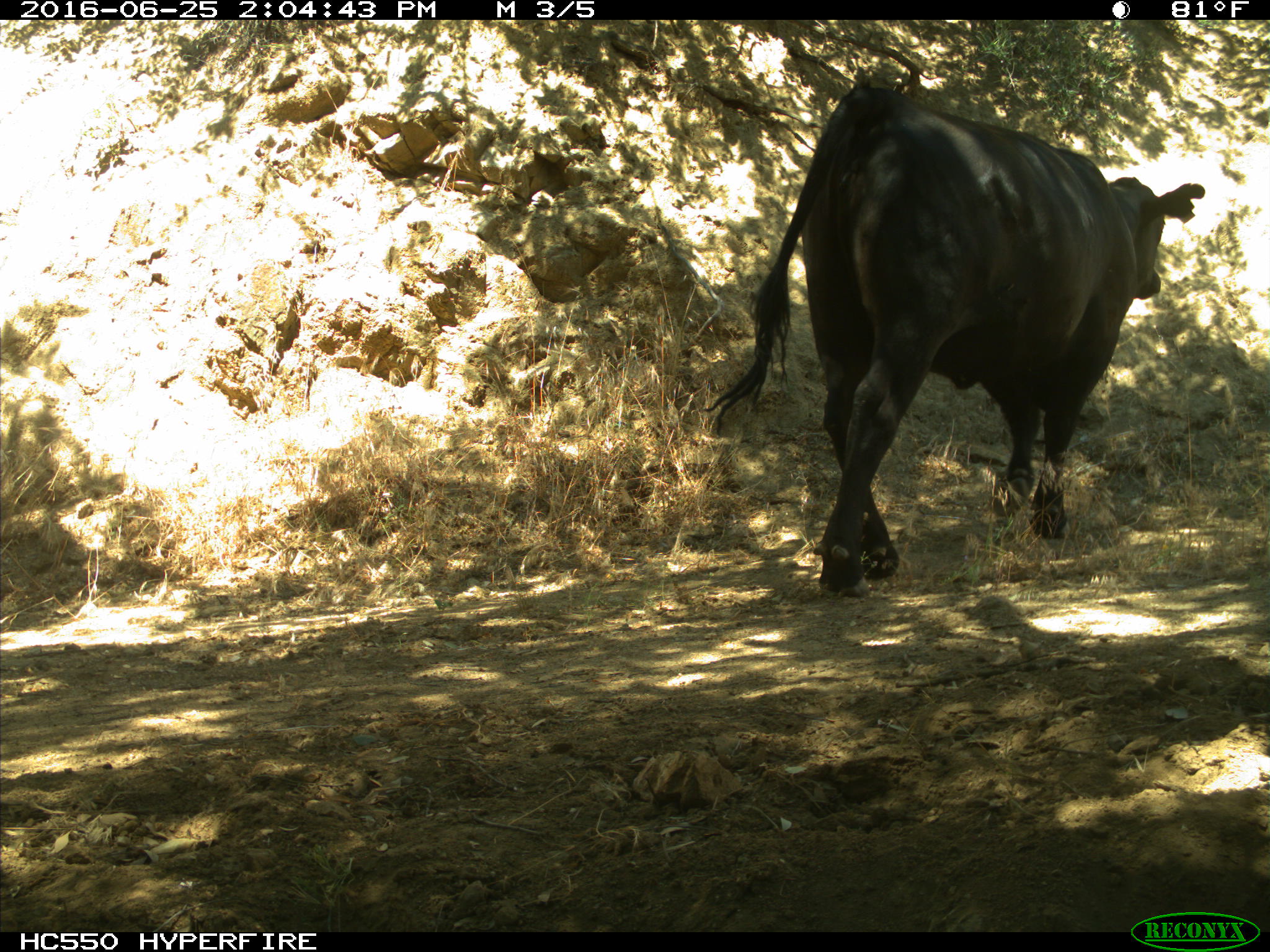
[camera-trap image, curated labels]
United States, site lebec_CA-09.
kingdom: Animalia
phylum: Chordata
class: Mammalia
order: Artiodactyla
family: Bovidae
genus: Bos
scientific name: Bos taurus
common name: domestic cow